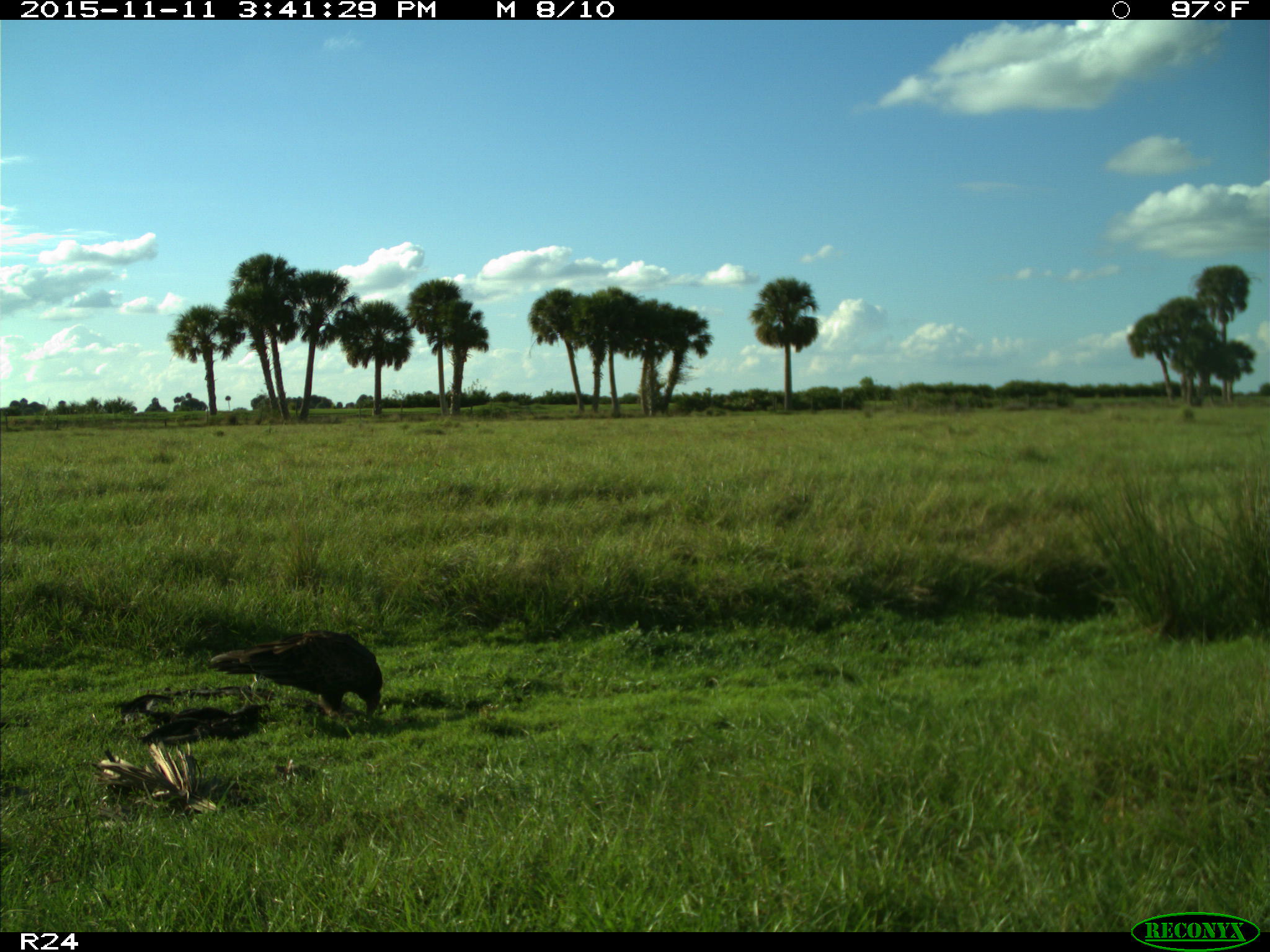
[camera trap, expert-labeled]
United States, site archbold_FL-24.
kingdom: Animalia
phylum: Chordata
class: Aves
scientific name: Aves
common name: birds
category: unidentified bird